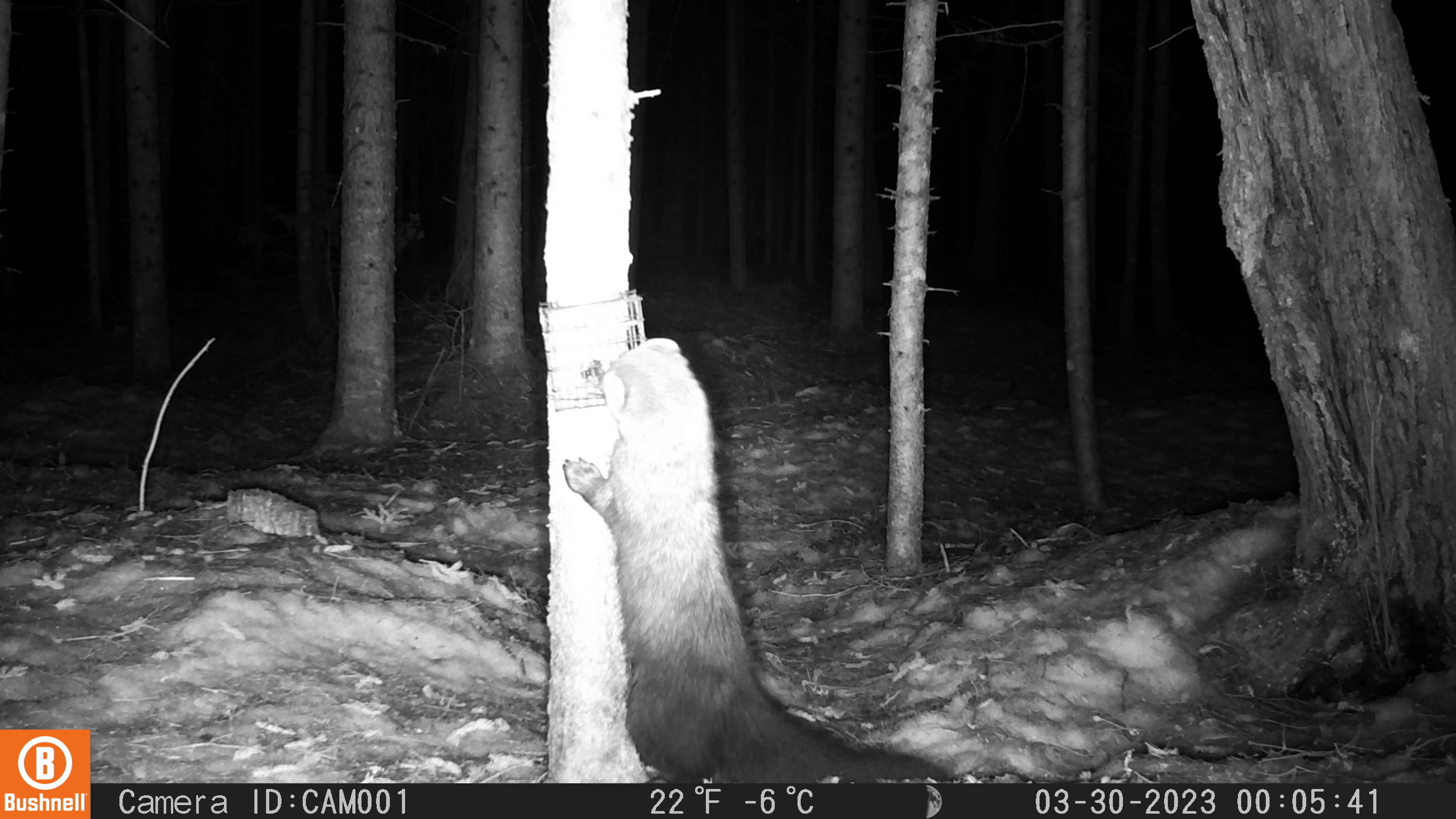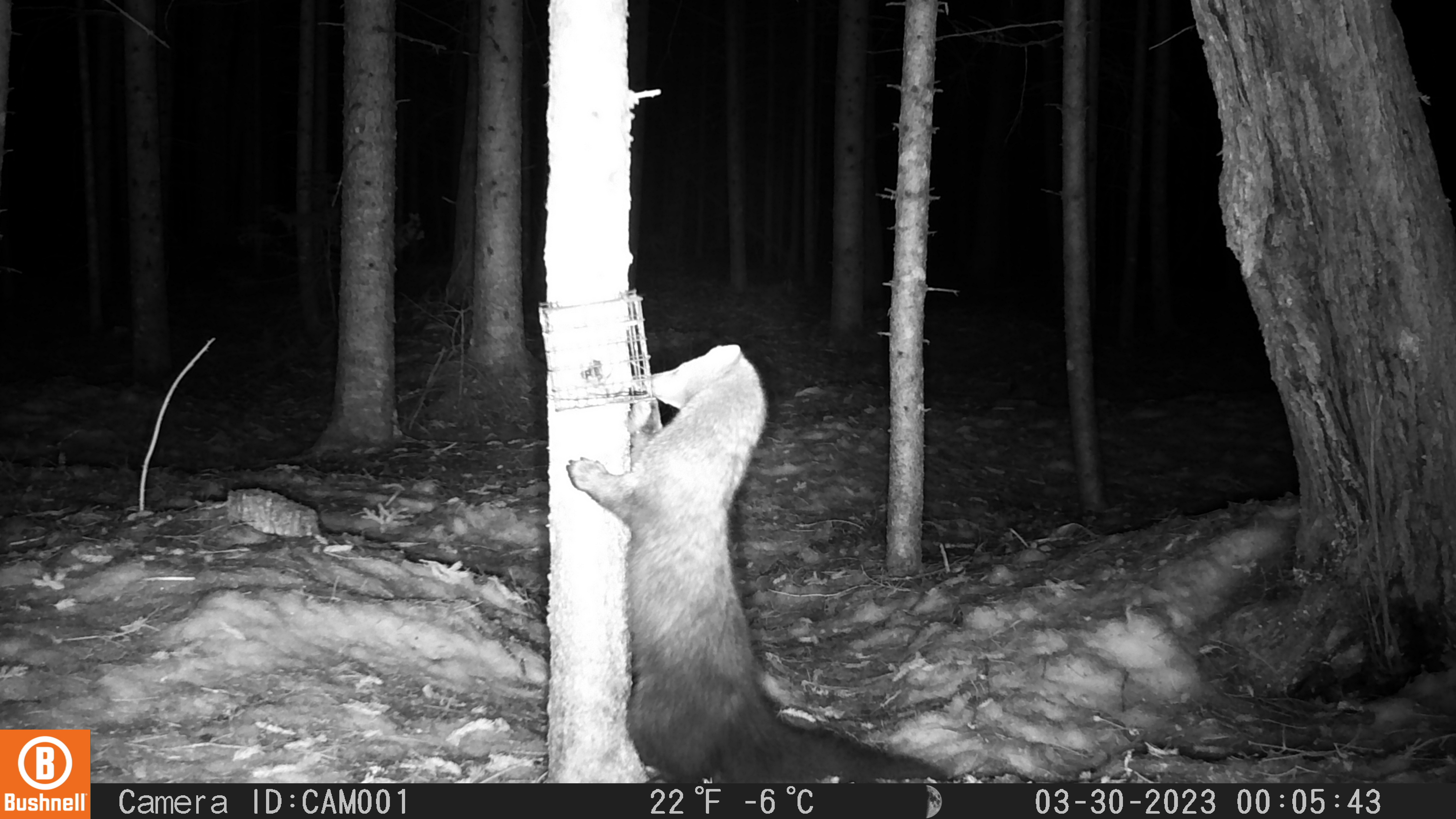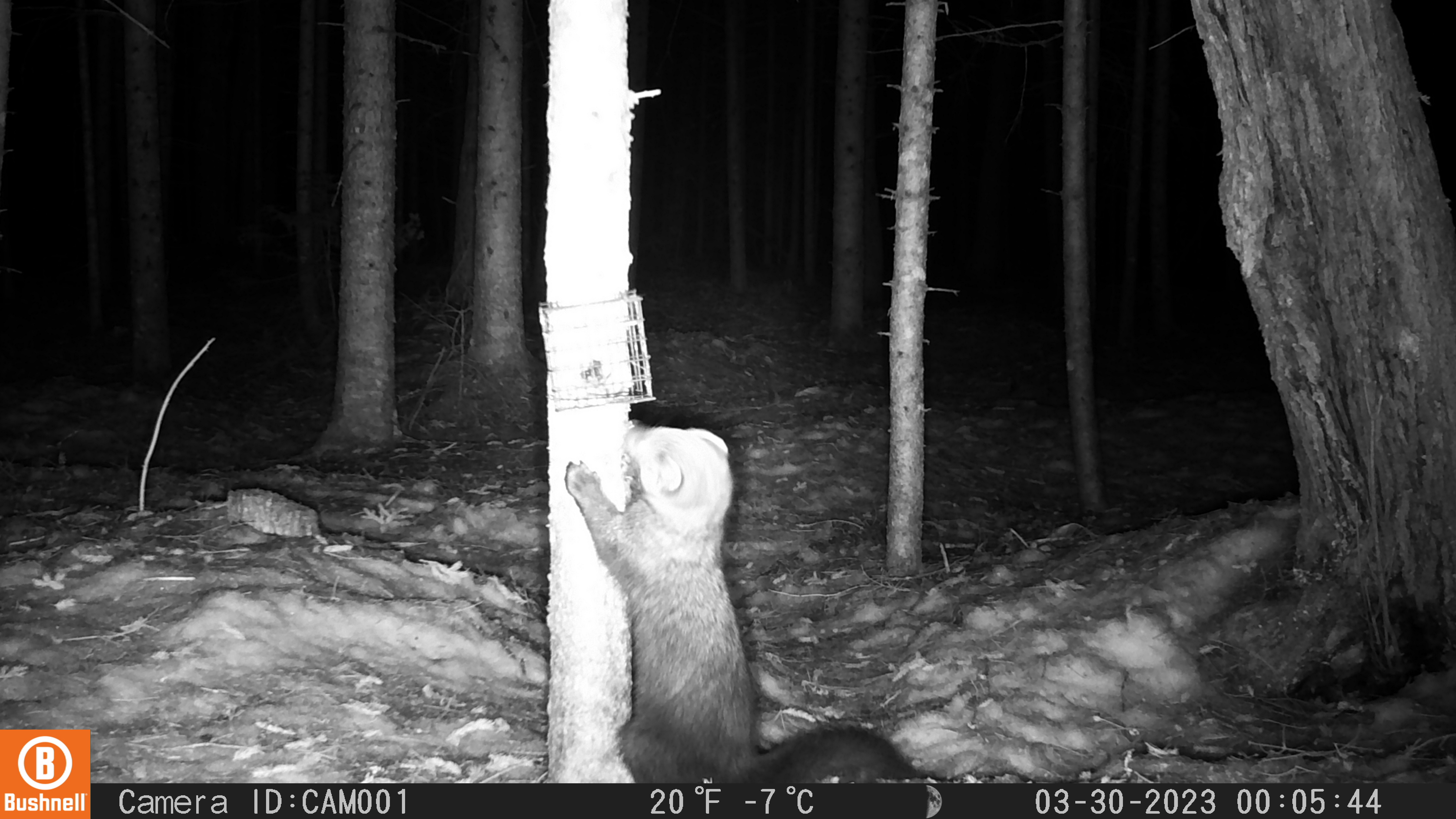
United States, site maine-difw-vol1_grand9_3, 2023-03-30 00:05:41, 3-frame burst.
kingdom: Animalia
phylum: Chordata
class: Mammalia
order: Carnivora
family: Mustelidae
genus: Pekania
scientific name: Pekania pennanti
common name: fisher